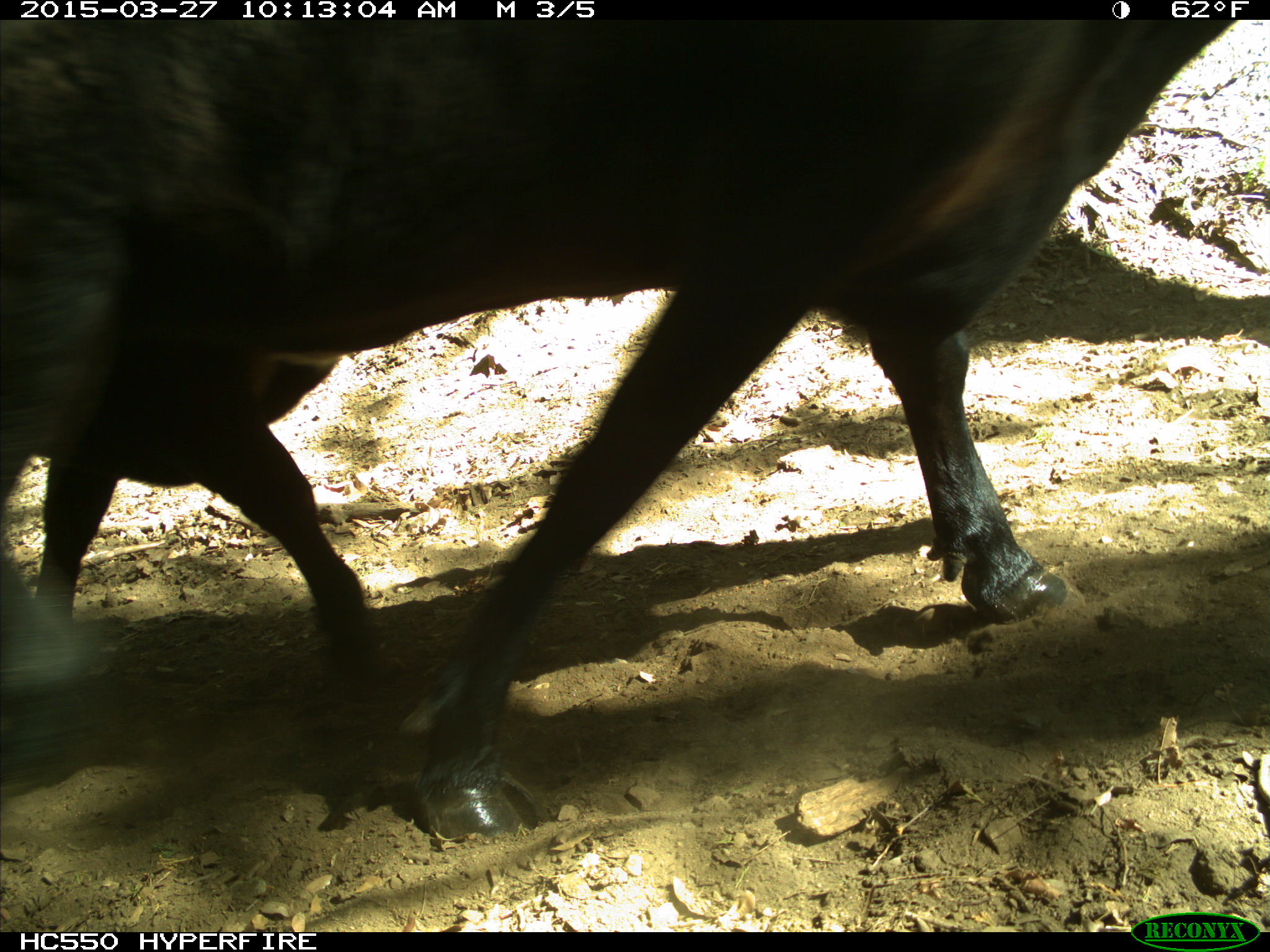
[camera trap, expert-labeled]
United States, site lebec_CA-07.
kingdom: Animalia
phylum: Chordata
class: Mammalia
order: Artiodactyla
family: Bovidae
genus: Bos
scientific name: Bos taurus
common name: domestic cow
Bos taurus (domestic cow).